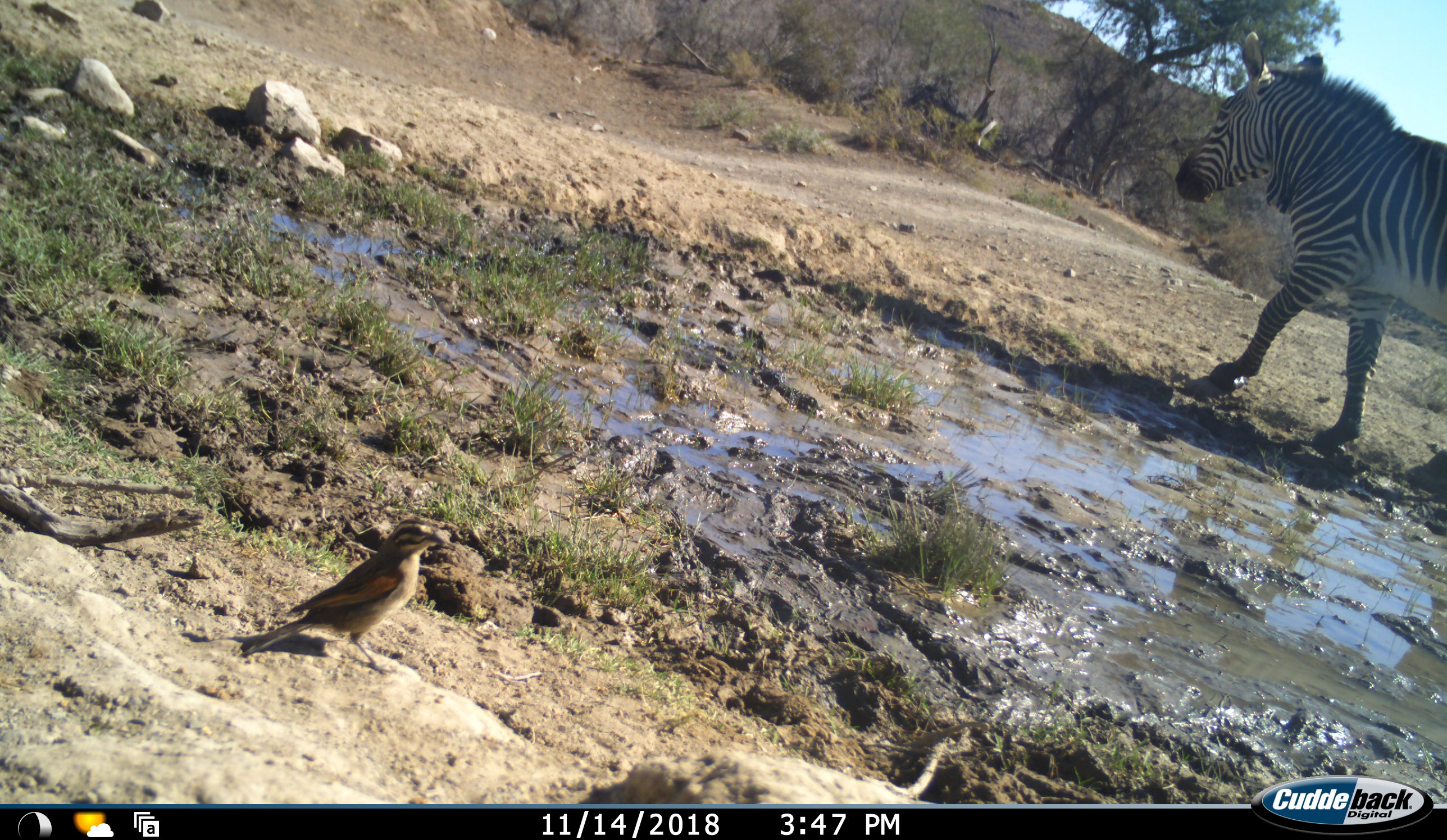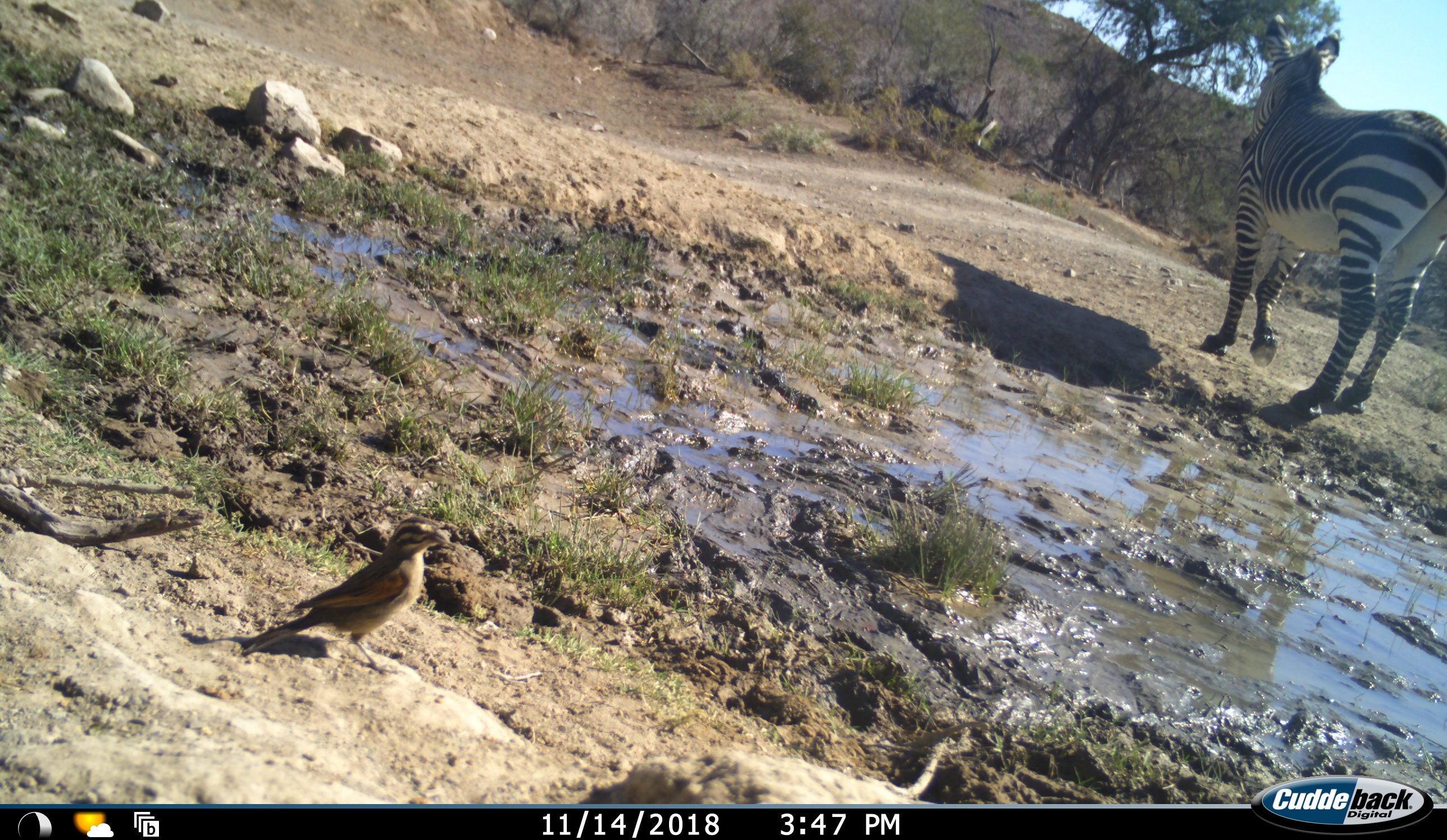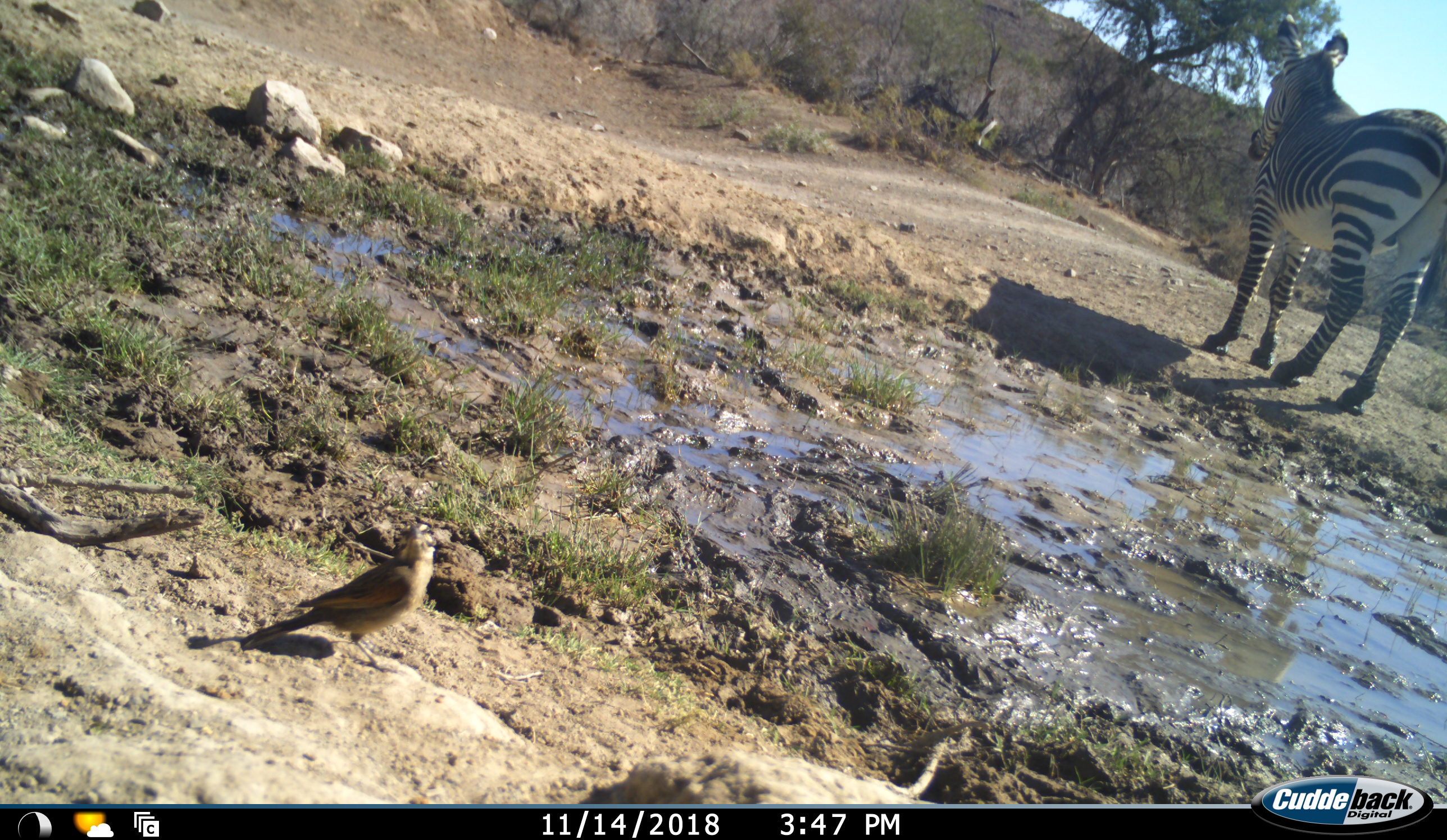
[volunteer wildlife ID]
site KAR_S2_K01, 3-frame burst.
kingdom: Animalia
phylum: Chordata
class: Aves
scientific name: Aves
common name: bird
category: birdother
Birdother (bird) (Aves), count 1. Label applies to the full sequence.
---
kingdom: Animalia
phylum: Chordata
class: Mammalia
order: Perissodactyla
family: Equidae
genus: Equus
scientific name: Equus zebra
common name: mountain zebra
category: zebramountain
Zebramountain (mountain zebra) (Equus zebra), count 1. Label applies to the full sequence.